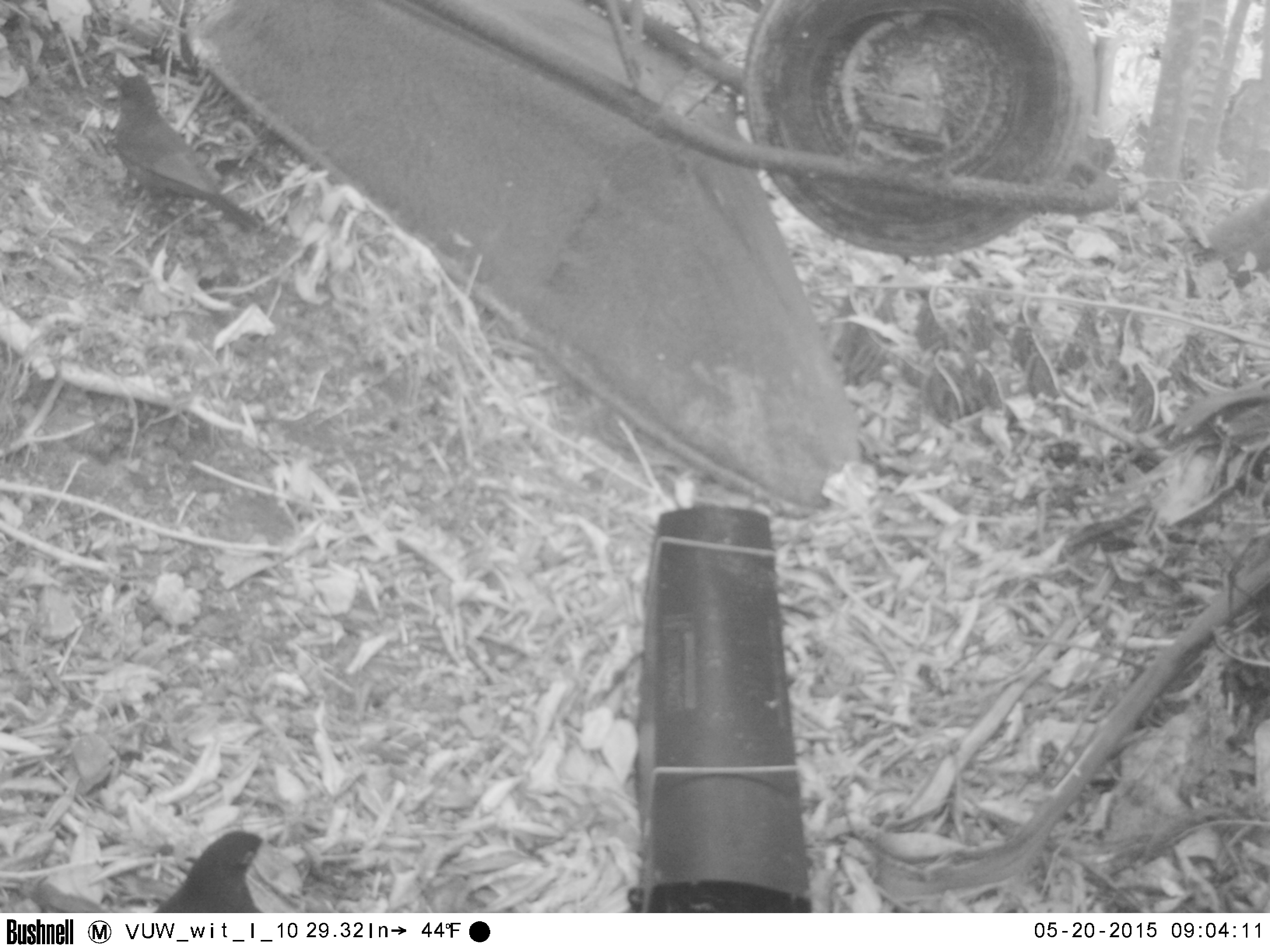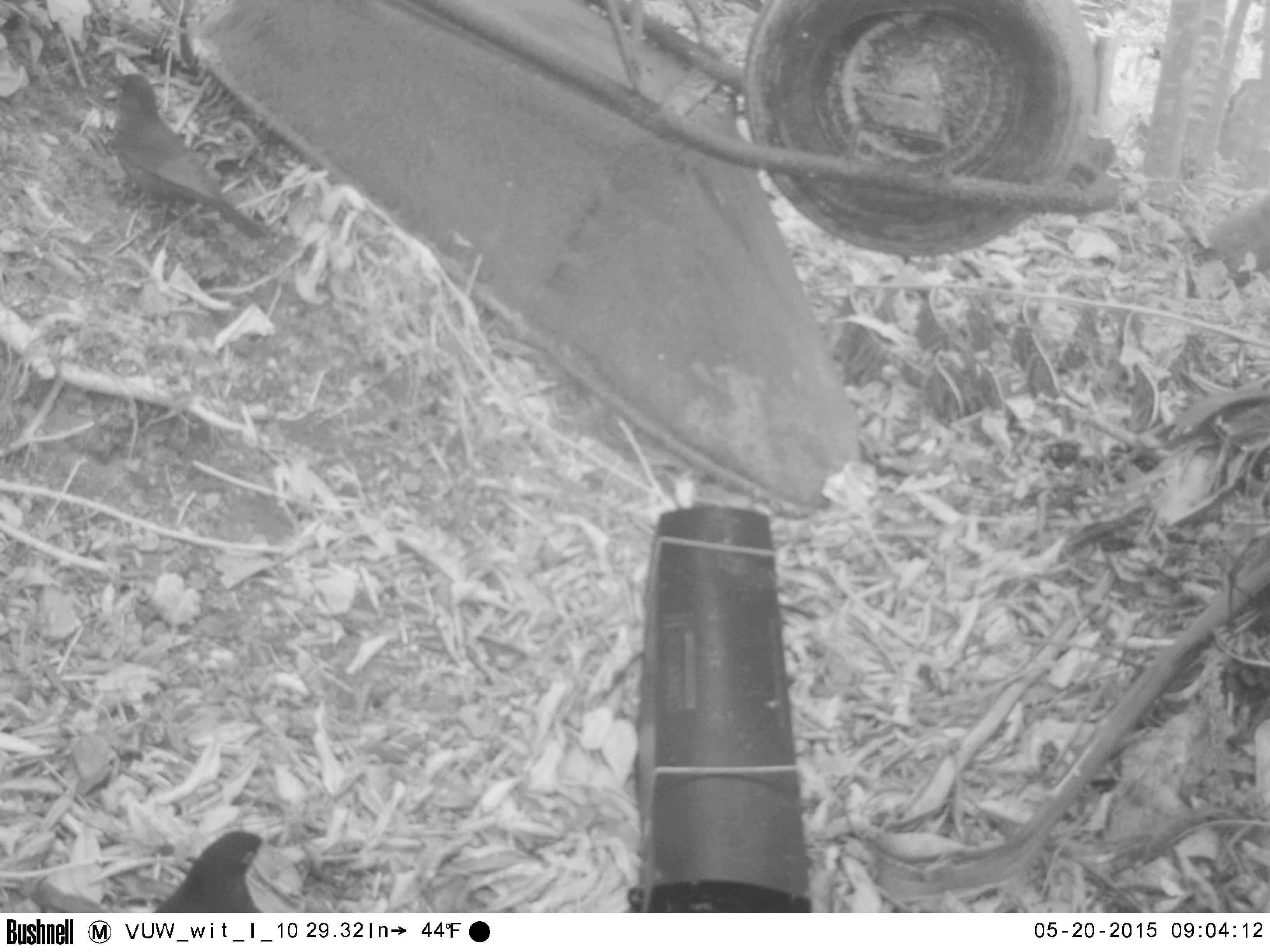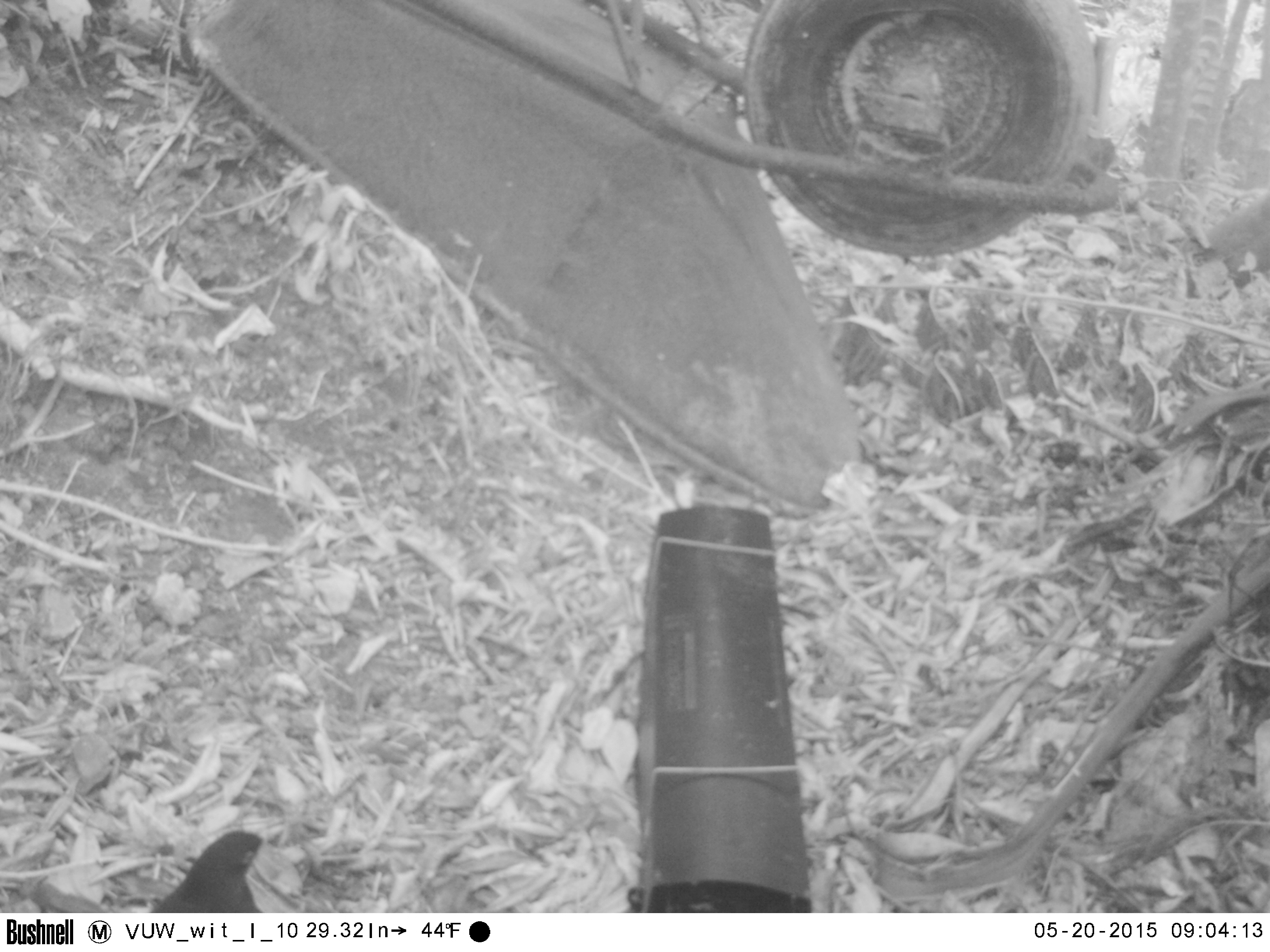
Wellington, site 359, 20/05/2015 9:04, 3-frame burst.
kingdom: Animalia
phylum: Chordata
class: Aves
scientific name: Aves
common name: bird